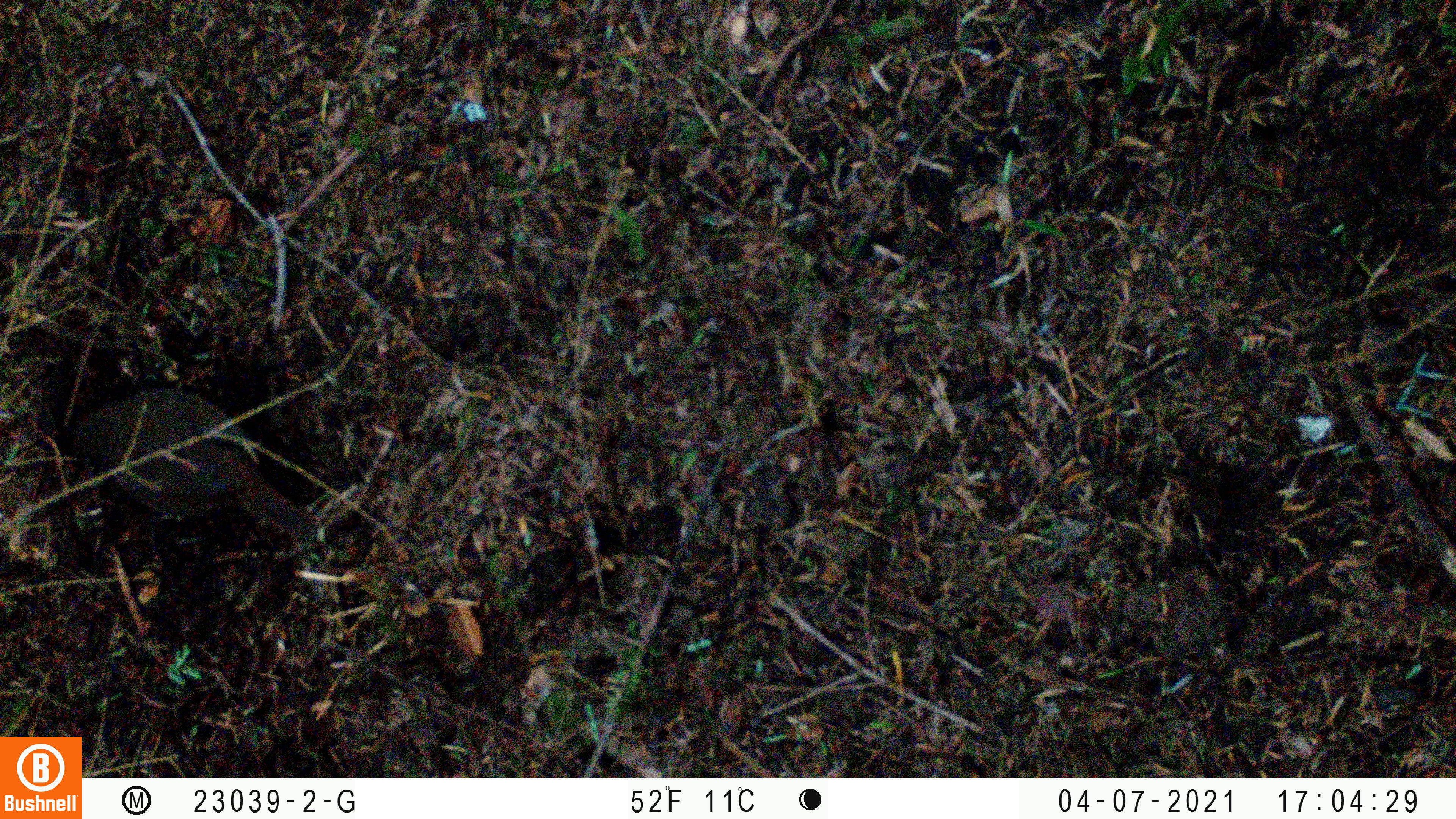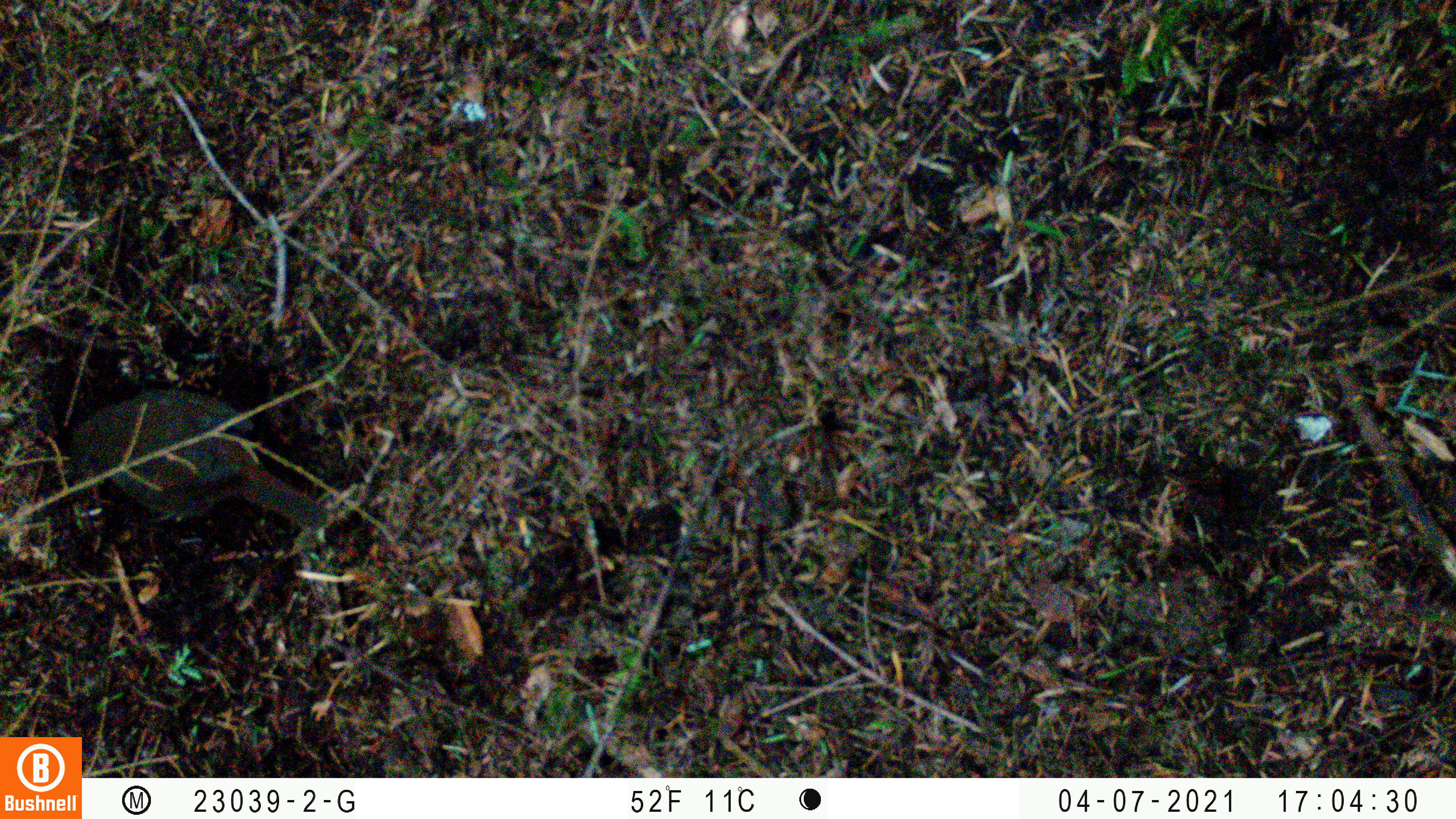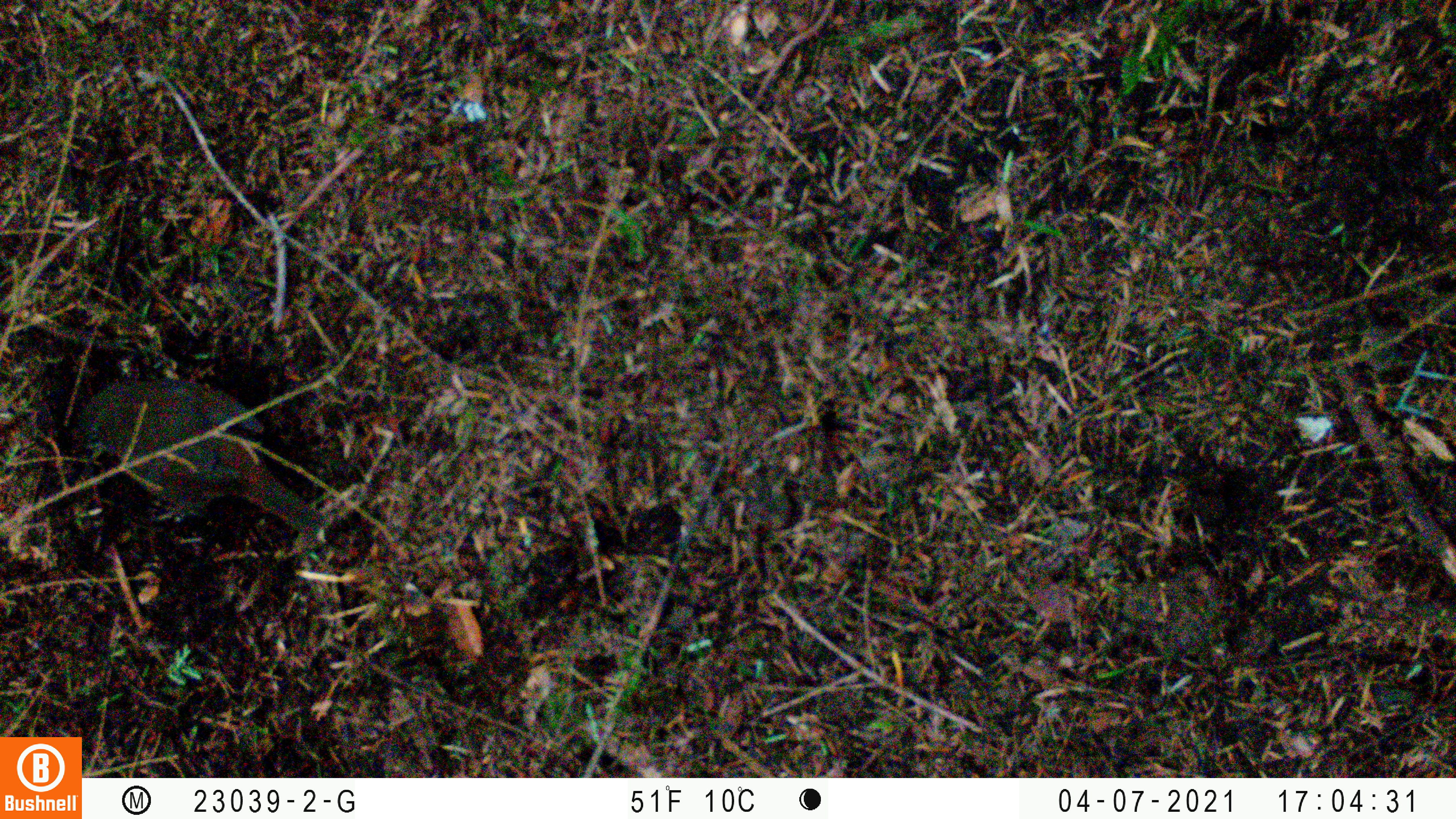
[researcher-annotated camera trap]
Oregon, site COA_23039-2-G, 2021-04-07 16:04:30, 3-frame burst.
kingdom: Animalia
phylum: Chordata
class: Aves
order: Passeriformes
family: Turdidae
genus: Catharus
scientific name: Catharus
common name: brown thrushes and nightingale-thrushes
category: catharus species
Catharus species (brown thrushes and nightingale-thrushes) (Catharus).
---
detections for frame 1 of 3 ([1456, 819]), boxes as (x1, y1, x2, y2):
catharus species: (33, 360, 360, 585)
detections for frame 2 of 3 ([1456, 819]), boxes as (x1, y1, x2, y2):
catharus species: (20, 347, 365, 570)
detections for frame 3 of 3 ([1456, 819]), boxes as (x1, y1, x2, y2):
catharus species: (39, 330, 364, 567)